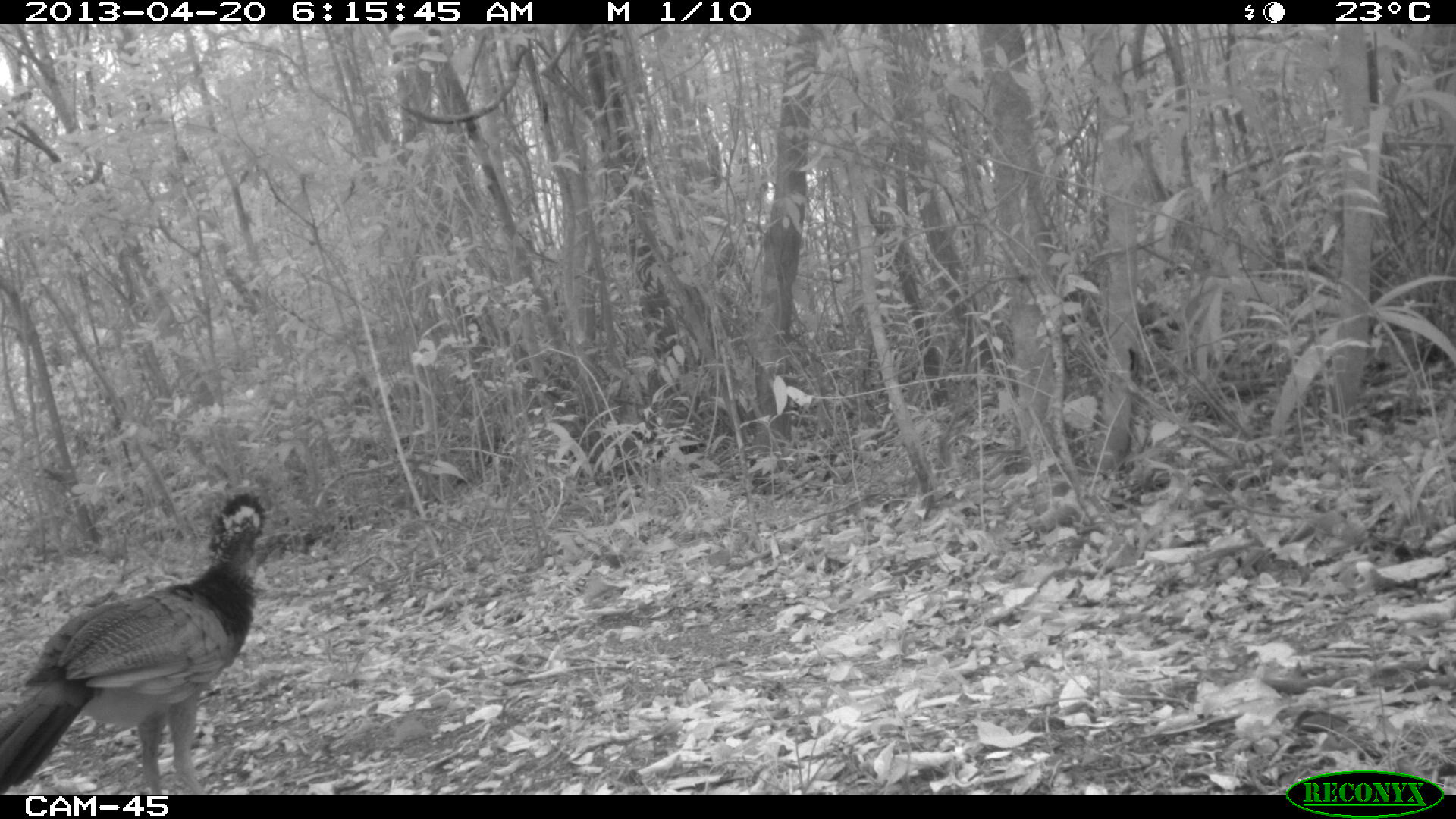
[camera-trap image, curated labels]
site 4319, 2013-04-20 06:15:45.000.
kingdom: Animalia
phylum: Chordata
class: Aves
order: Galliformes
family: Cracidae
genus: Crax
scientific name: Crax rubra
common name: great curassow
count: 1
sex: female